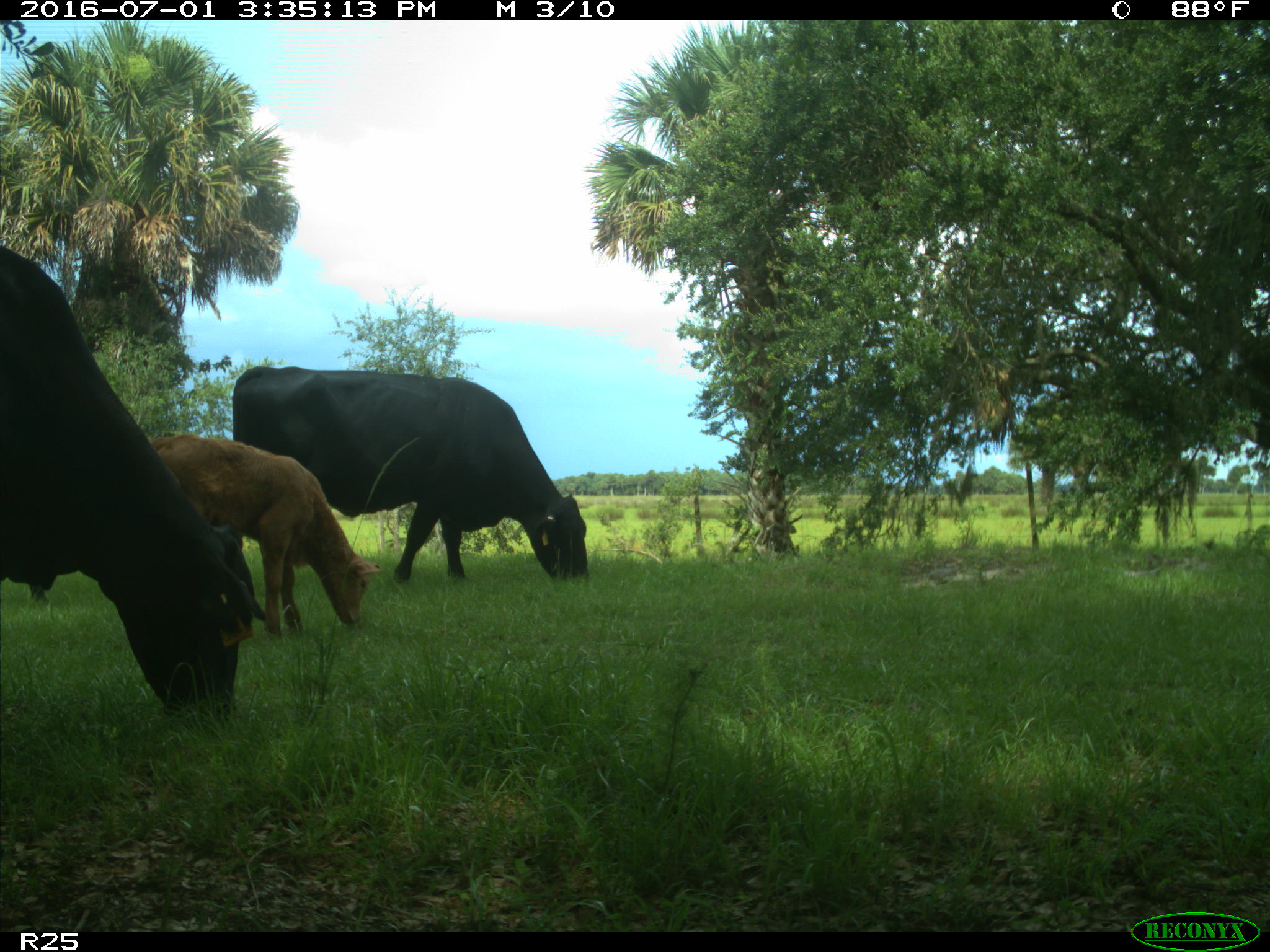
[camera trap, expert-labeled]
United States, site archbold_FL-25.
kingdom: Animalia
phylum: Chordata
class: Mammalia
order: Artiodactyla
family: Bovidae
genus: Bos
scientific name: Bos taurus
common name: domestic cow